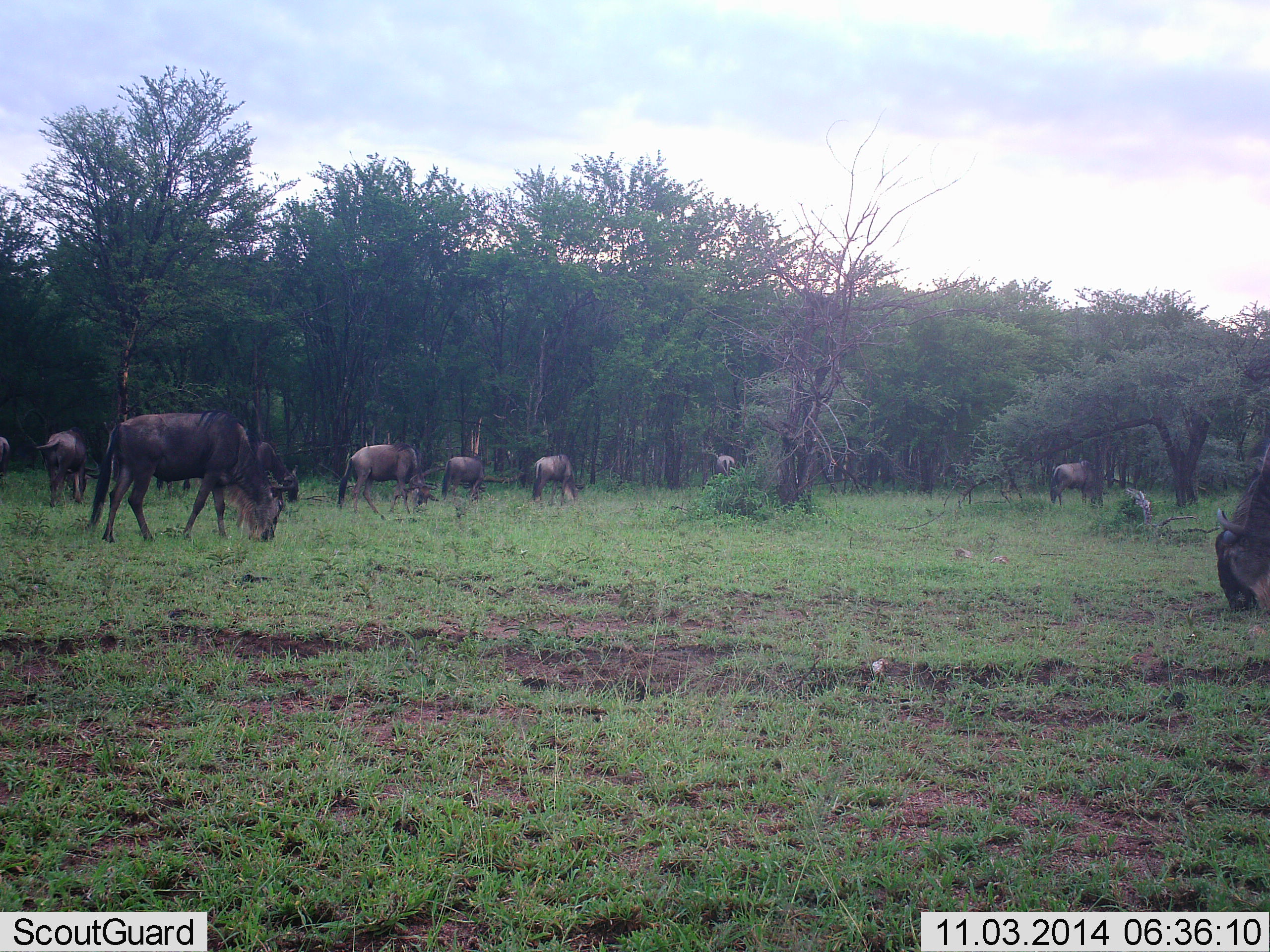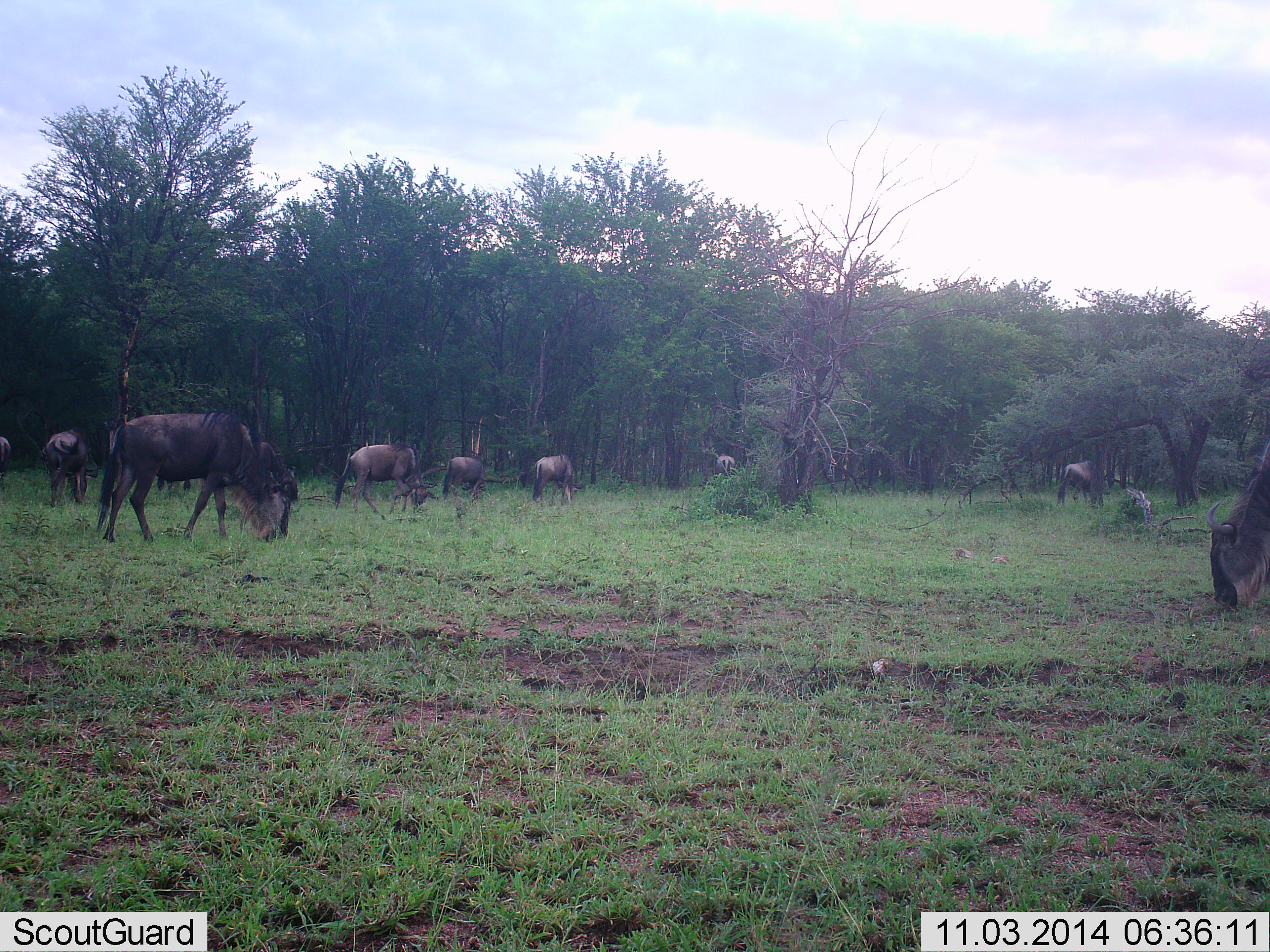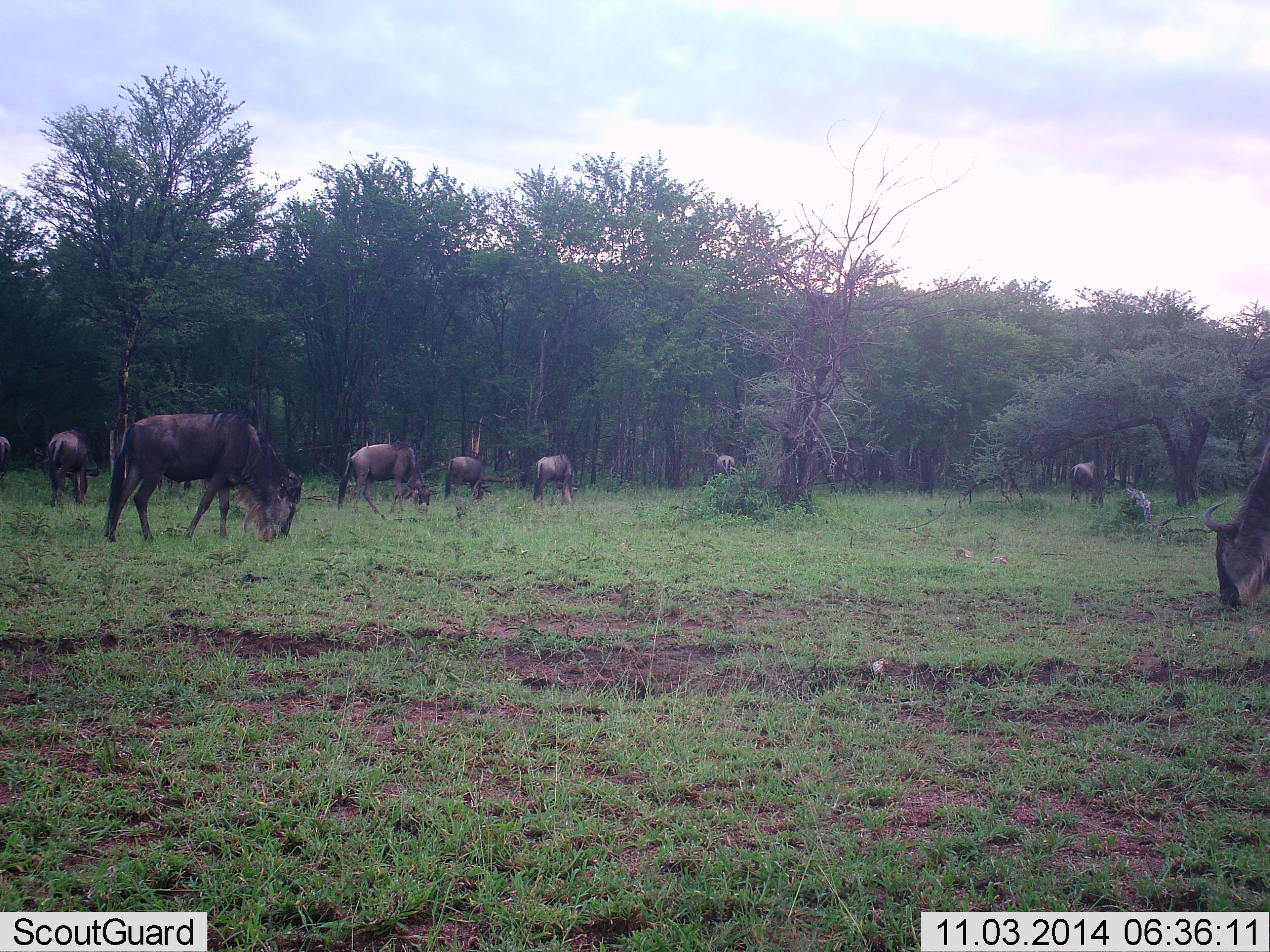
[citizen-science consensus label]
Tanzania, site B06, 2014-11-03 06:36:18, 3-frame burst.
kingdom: Animalia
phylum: Chordata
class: Mammalia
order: Artiodactyla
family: Bovidae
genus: Connochaetes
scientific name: Connochaetes taurinus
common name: blue wildebeest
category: wildebeest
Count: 10.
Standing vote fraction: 10%.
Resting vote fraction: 0%.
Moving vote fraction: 10%.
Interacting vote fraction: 0%.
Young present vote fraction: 10%.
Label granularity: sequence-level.